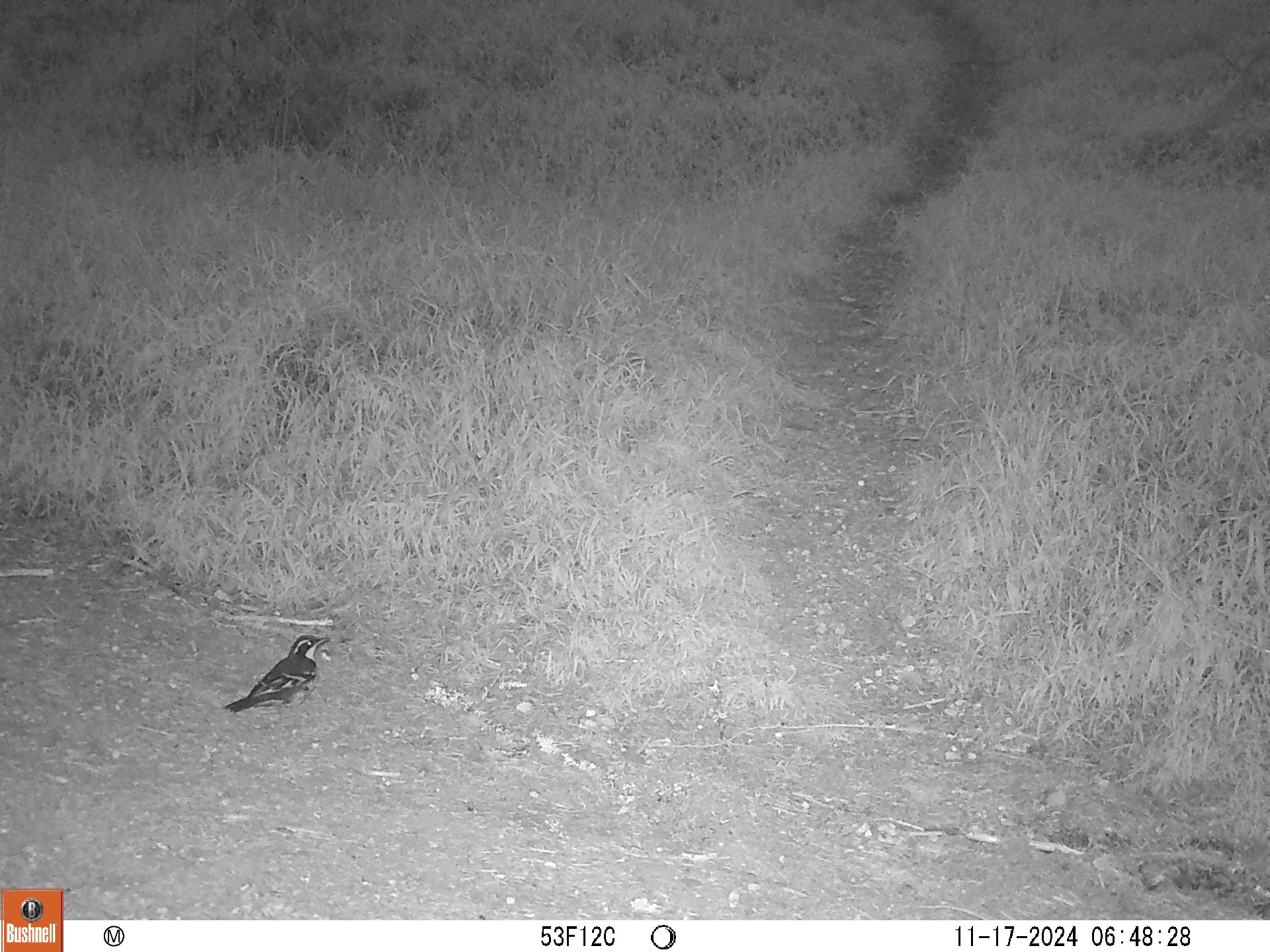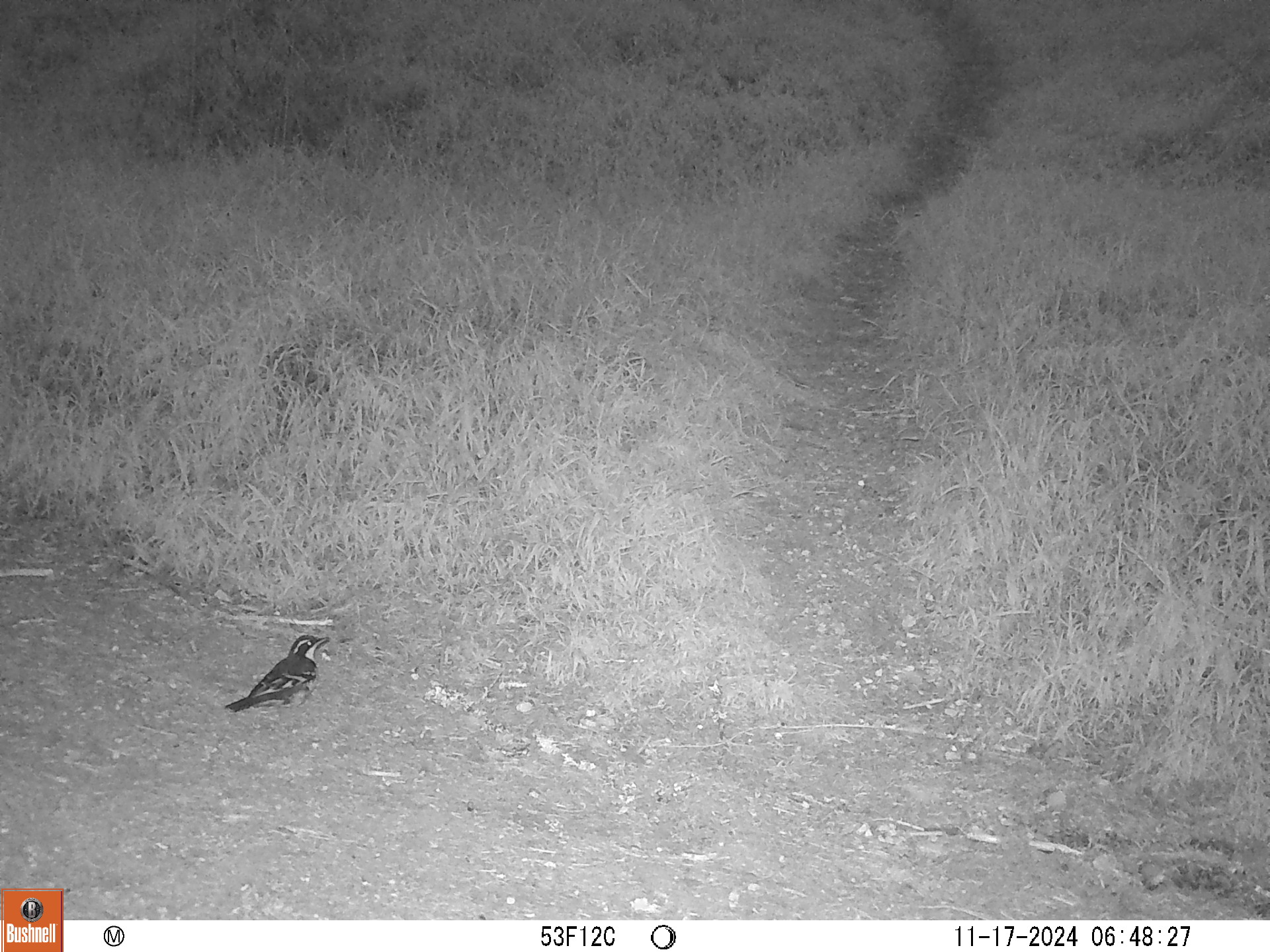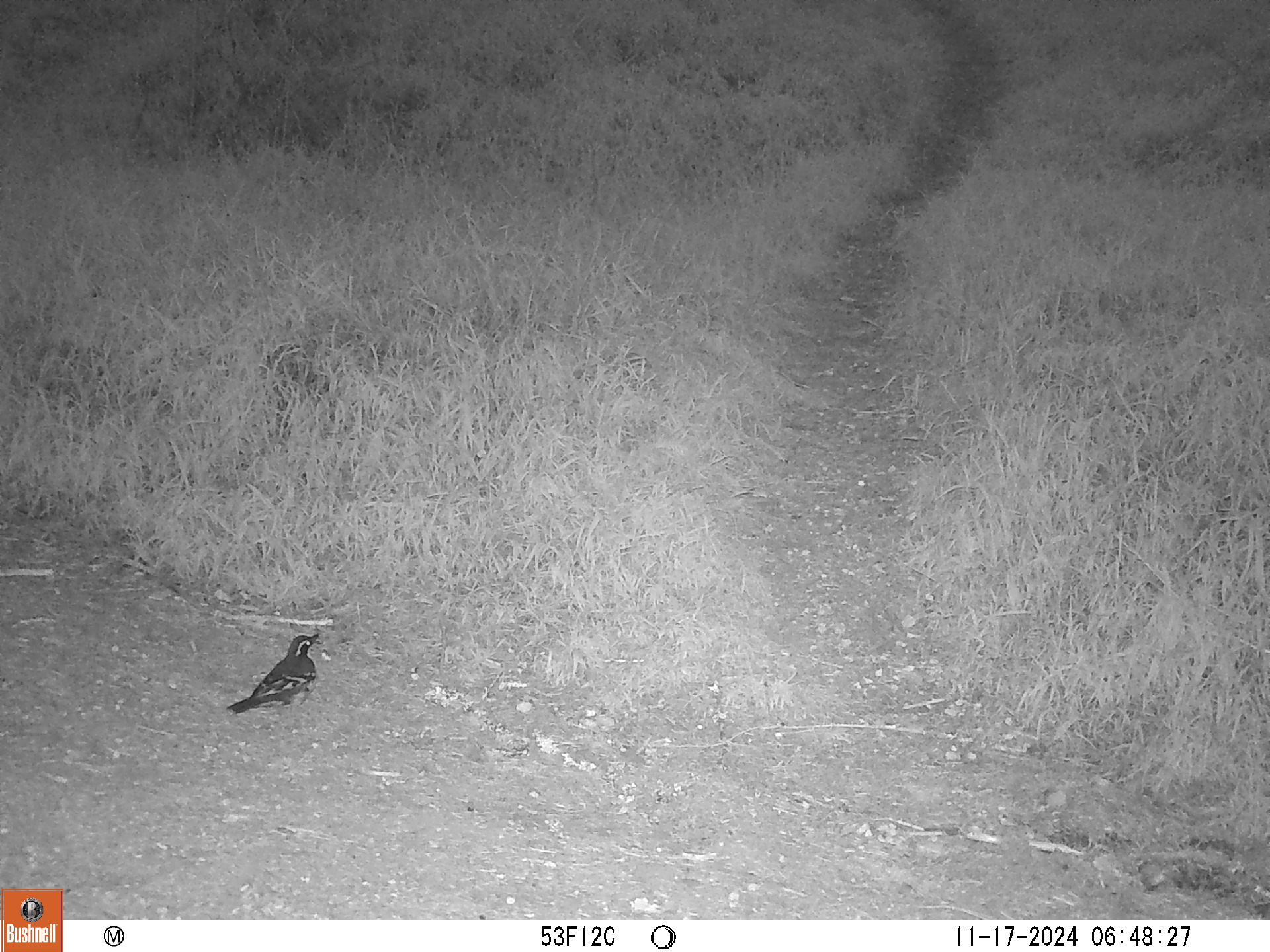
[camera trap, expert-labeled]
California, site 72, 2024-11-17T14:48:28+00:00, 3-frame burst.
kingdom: Animalia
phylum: Chordata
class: Aves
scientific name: Aves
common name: bird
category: unknown bird